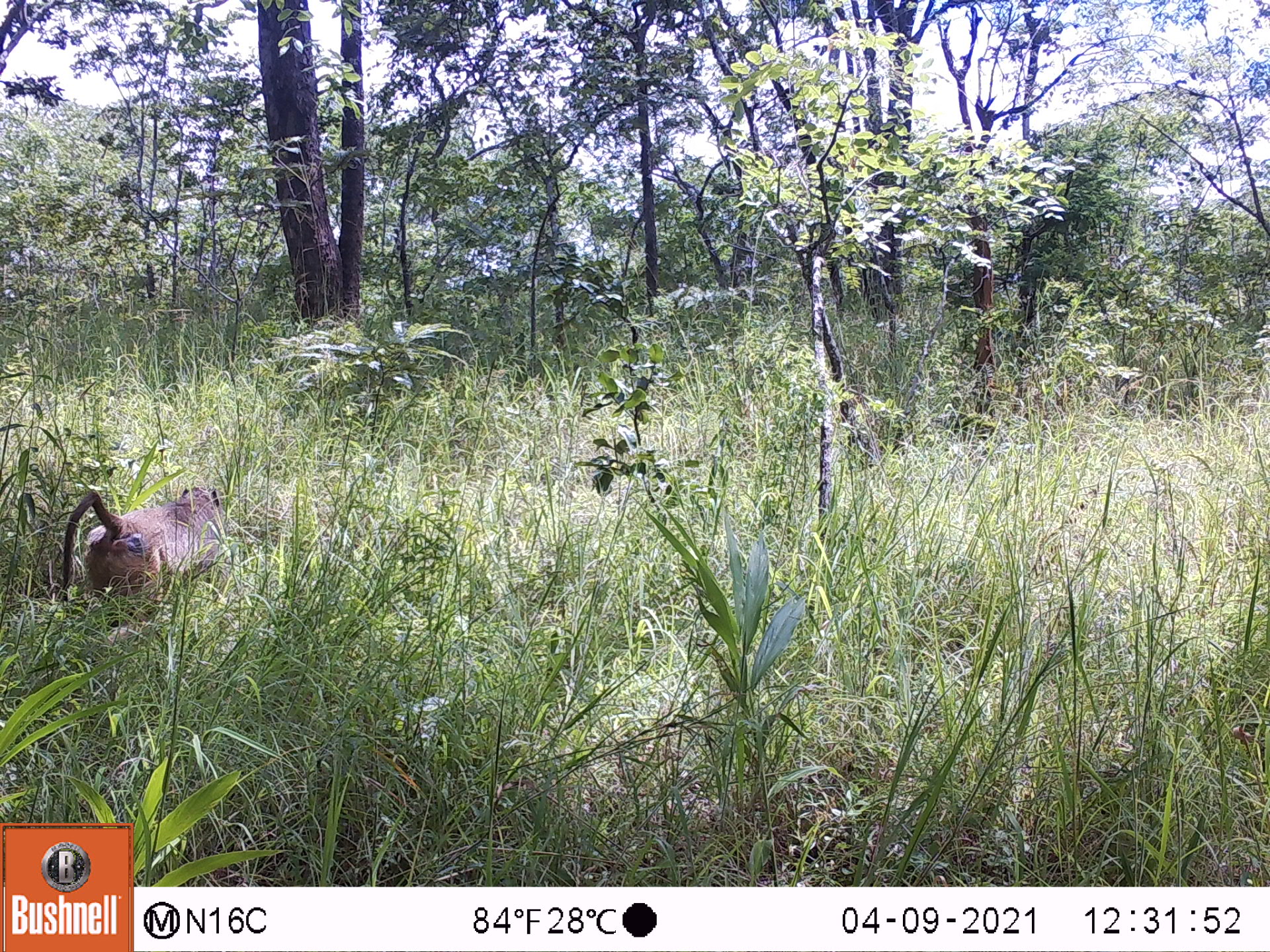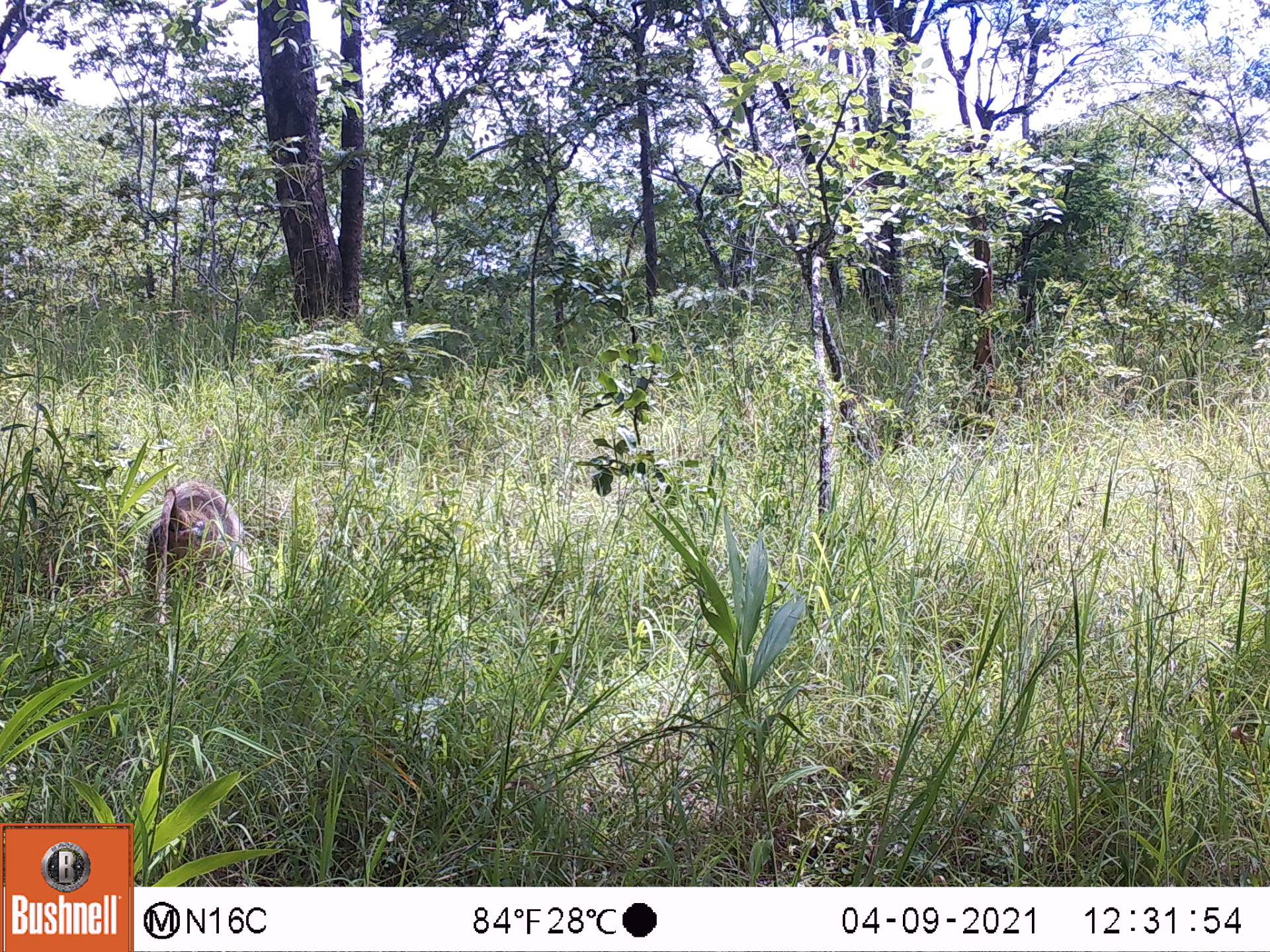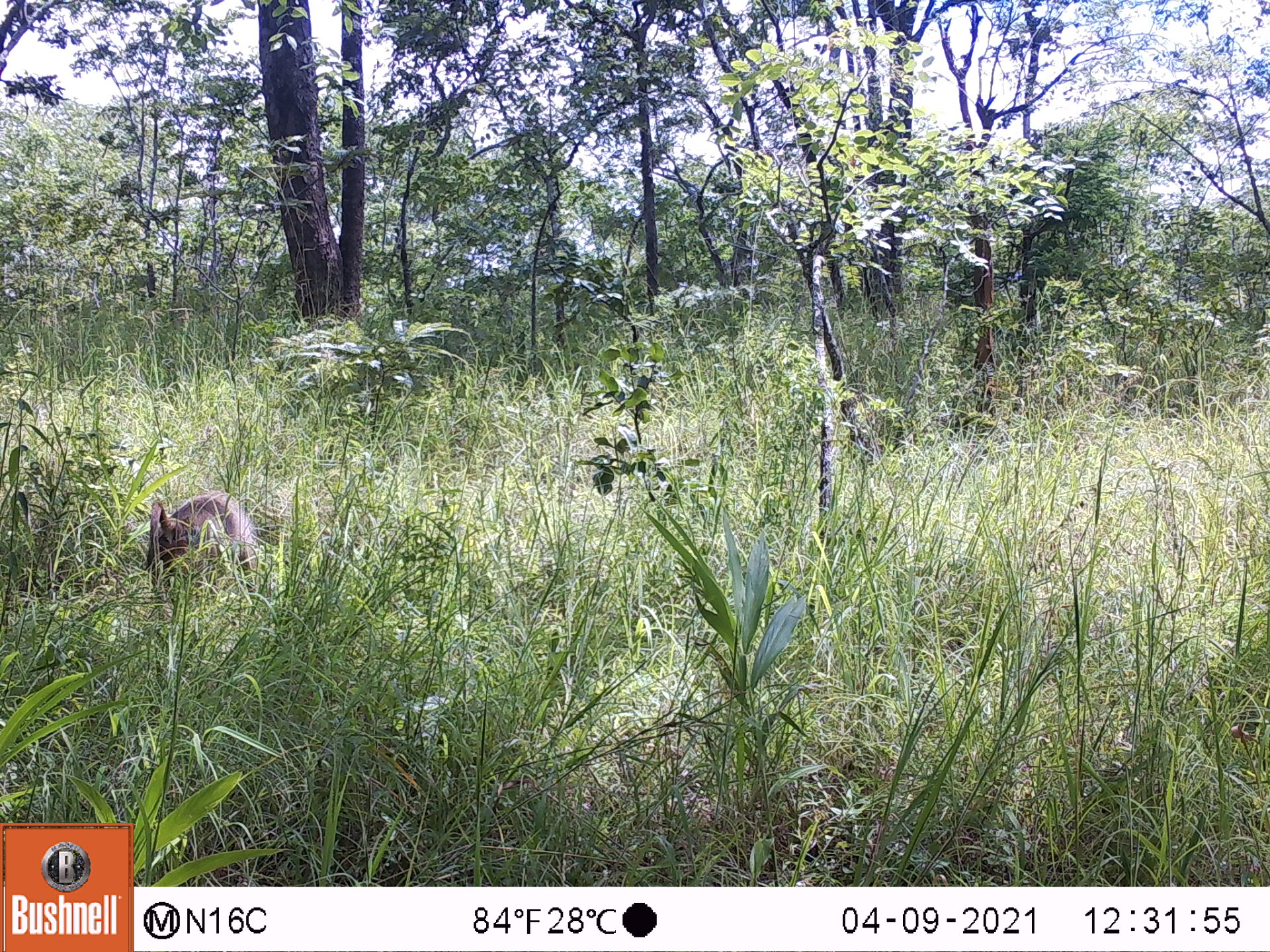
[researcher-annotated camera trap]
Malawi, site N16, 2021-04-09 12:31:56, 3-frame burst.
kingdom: Animalia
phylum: Chordata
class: Mammalia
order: Primates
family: Cercopithecidae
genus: Papio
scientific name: Papio cynocephalus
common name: yellow baboon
Yellow baboon (Papio cynocephalus), count 1.